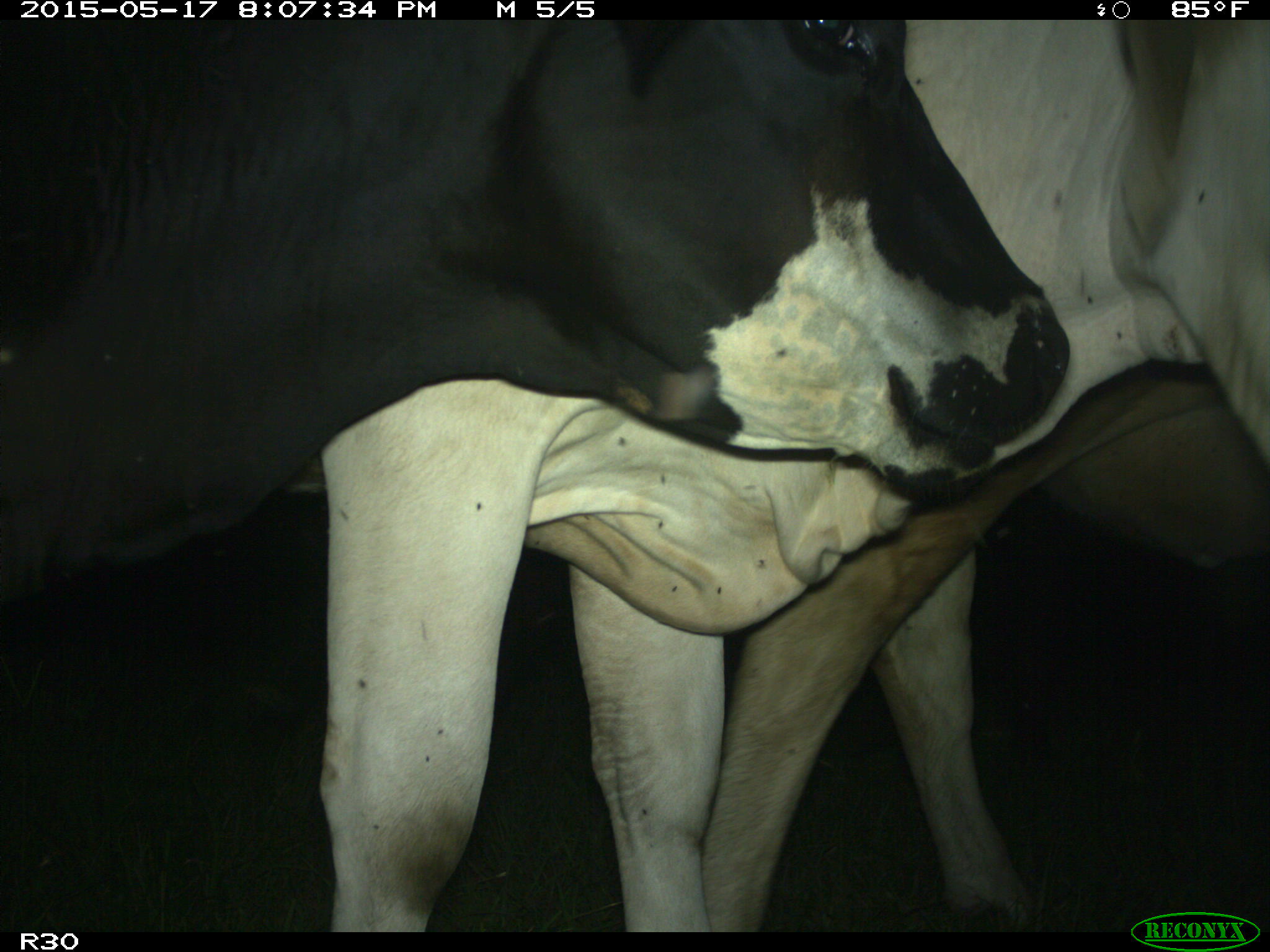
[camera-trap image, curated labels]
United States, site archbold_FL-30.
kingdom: Animalia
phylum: Chordata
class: Mammalia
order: Artiodactyla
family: Bovidae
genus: Bos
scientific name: Bos taurus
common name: domestic cow